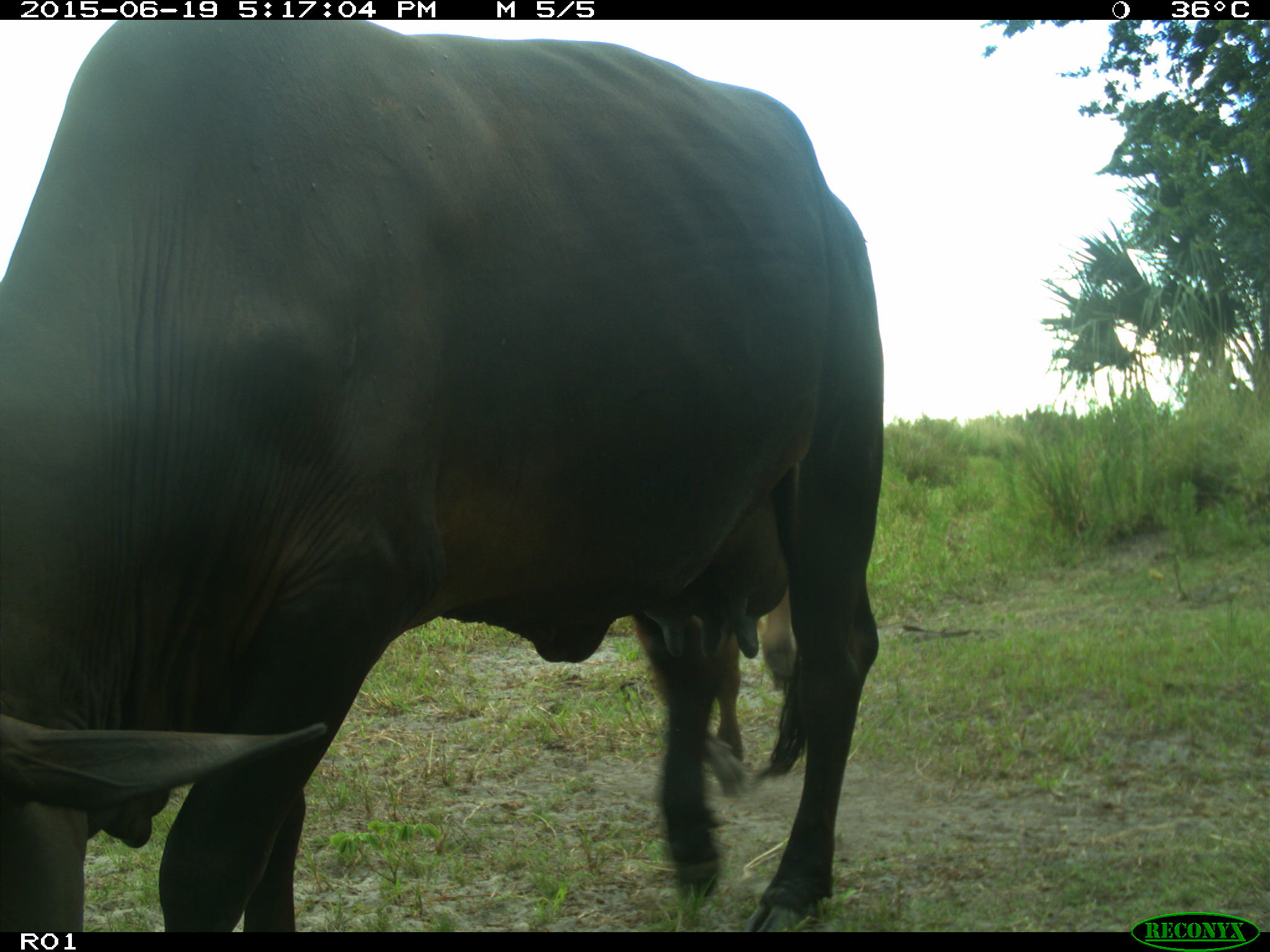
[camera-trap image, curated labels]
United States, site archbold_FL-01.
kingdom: Animalia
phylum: Chordata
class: Mammalia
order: Artiodactyla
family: Bovidae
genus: Bos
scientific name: Bos taurus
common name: domestic cow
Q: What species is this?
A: Bos taurus (domestic cow).